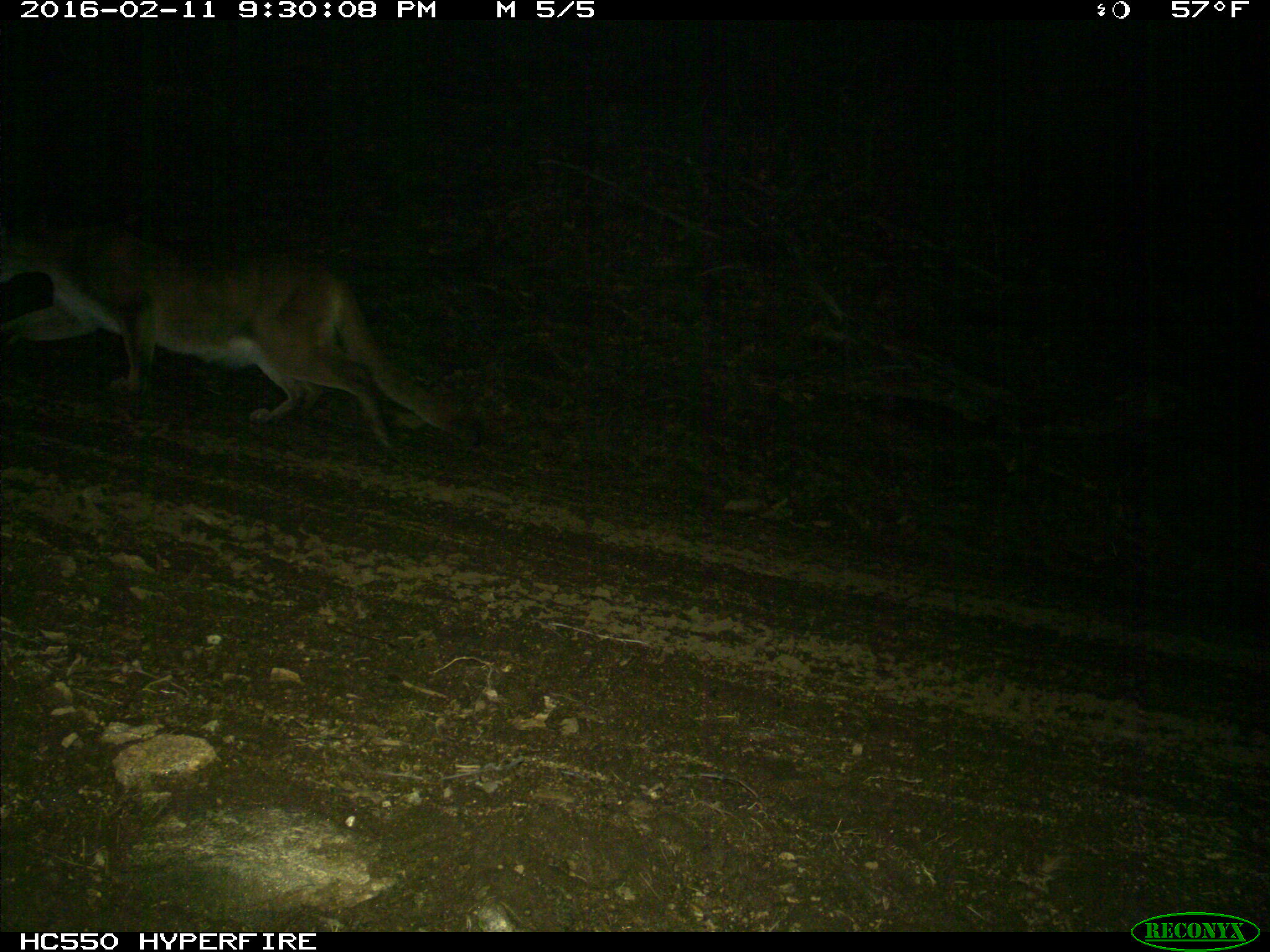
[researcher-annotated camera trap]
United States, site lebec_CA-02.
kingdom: Animalia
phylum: Chordata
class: Mammalia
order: Carnivora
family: Felidae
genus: Puma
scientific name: Puma concolor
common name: mountain lion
Puma concolor (mountain lion).